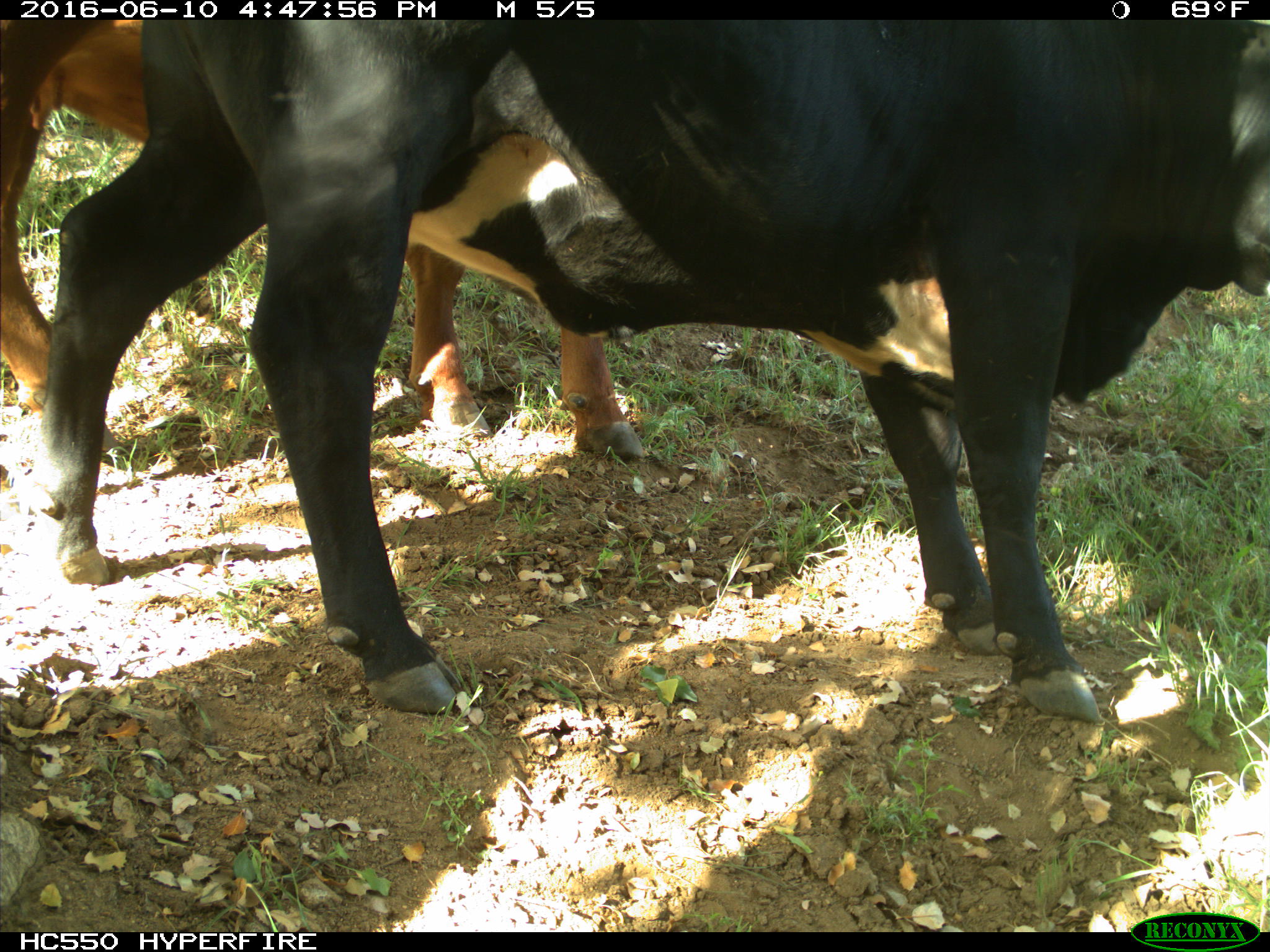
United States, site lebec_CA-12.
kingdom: Animalia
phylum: Chordata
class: Mammalia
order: Artiodactyla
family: Bovidae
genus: Bos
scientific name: Bos taurus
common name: domestic cow